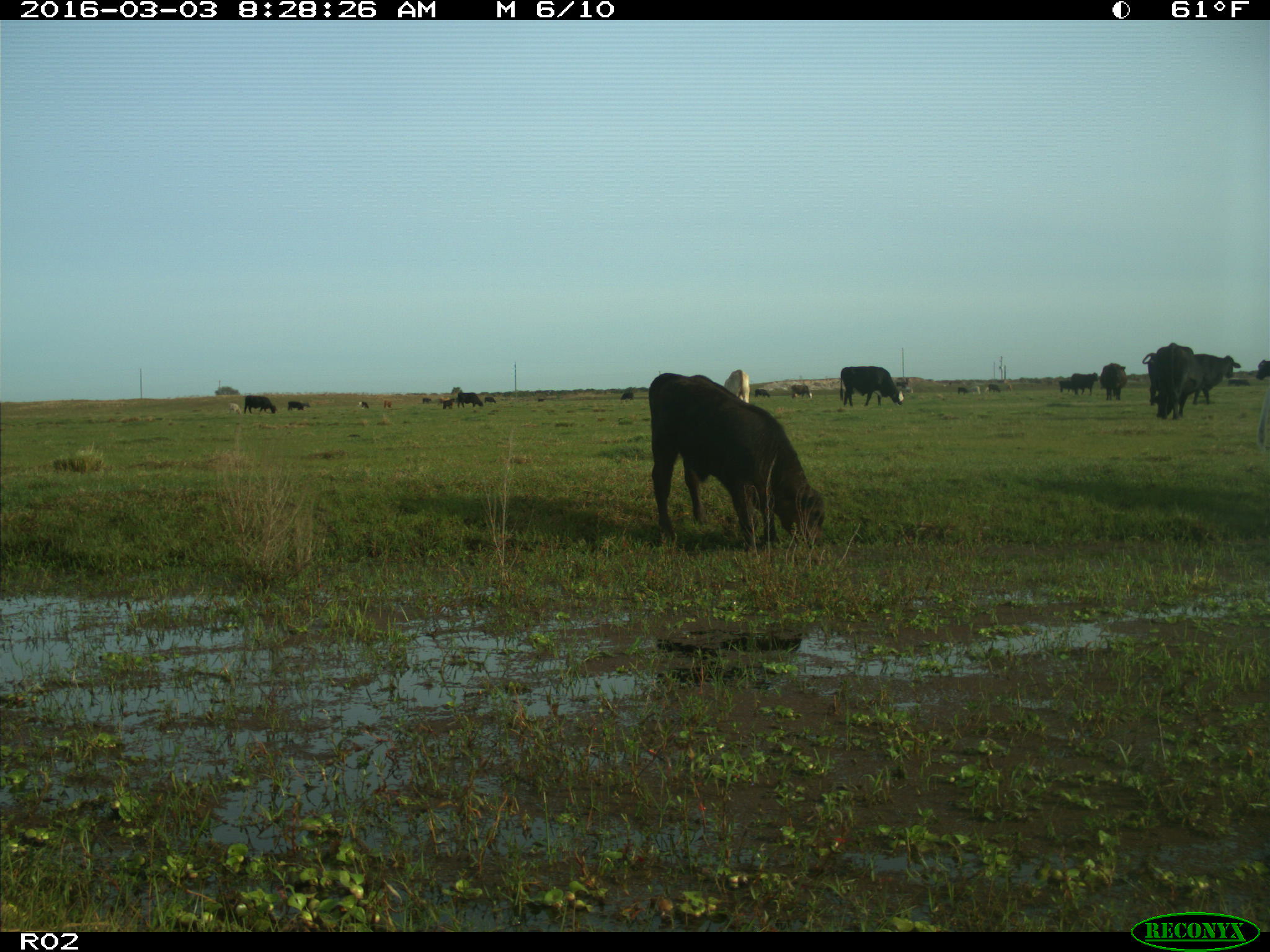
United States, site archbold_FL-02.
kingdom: Animalia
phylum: Chordata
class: Mammalia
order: Artiodactyla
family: Bovidae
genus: Bos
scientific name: Bos taurus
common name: domestic cow